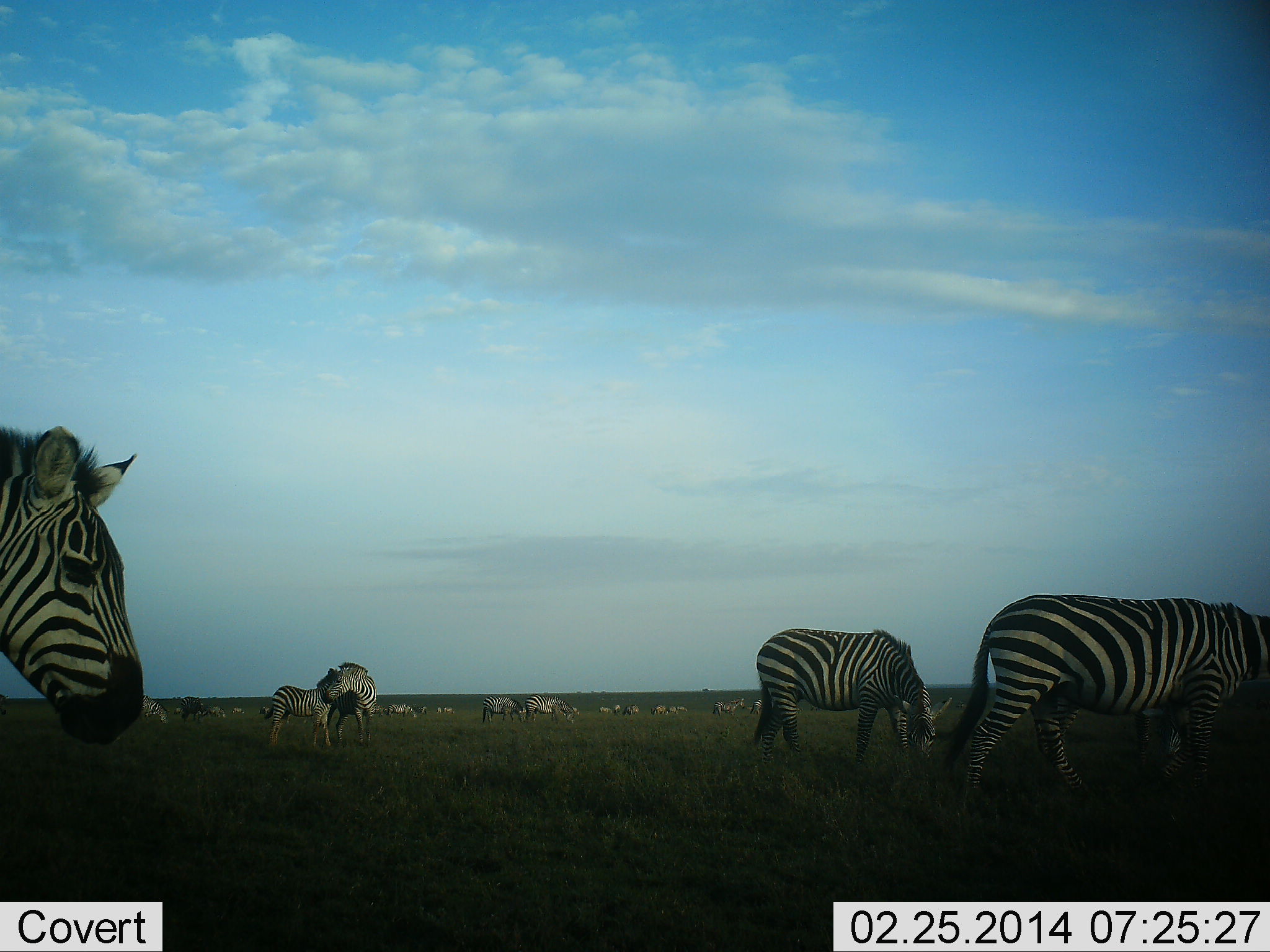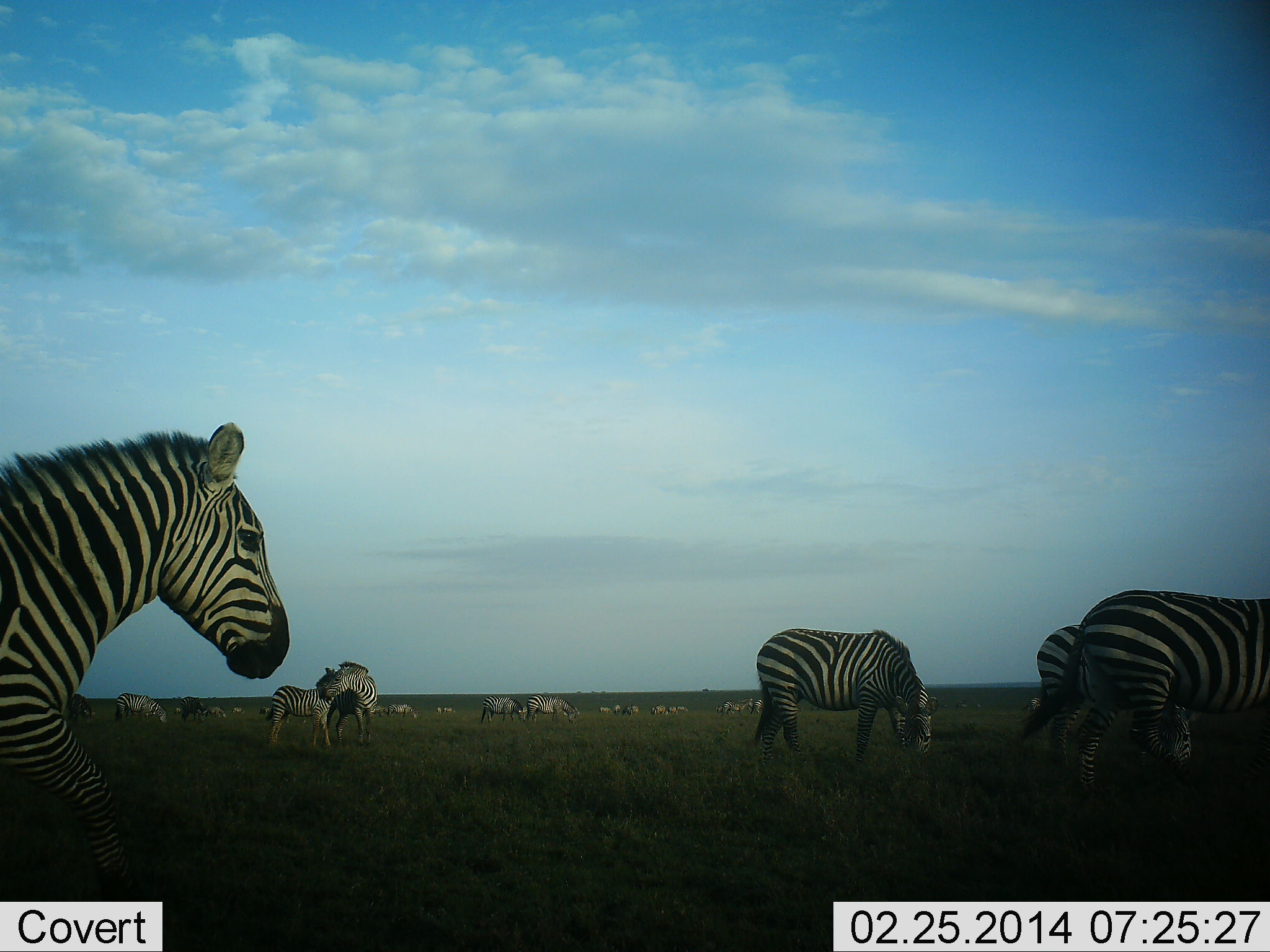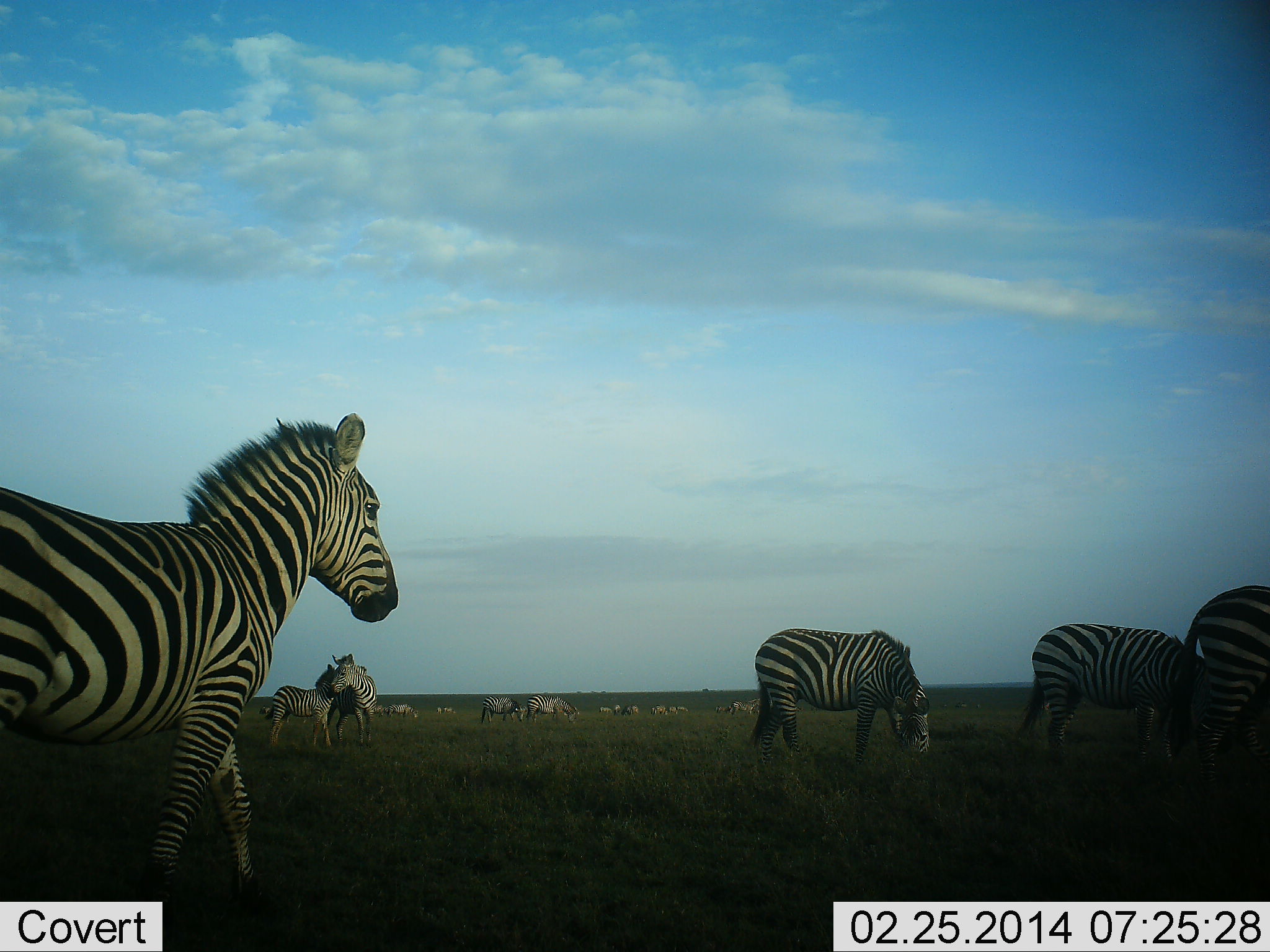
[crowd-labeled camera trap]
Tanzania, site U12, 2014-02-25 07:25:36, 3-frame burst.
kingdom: Animalia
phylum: Chordata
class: Mammalia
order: Perissodactyla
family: Equidae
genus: Equus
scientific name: Equus quagga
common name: plains zebra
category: zebra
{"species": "zebra (plains zebra) (Equus quagga)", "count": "11-50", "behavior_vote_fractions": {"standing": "30%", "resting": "0%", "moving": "80%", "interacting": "50%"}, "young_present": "30%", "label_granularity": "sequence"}